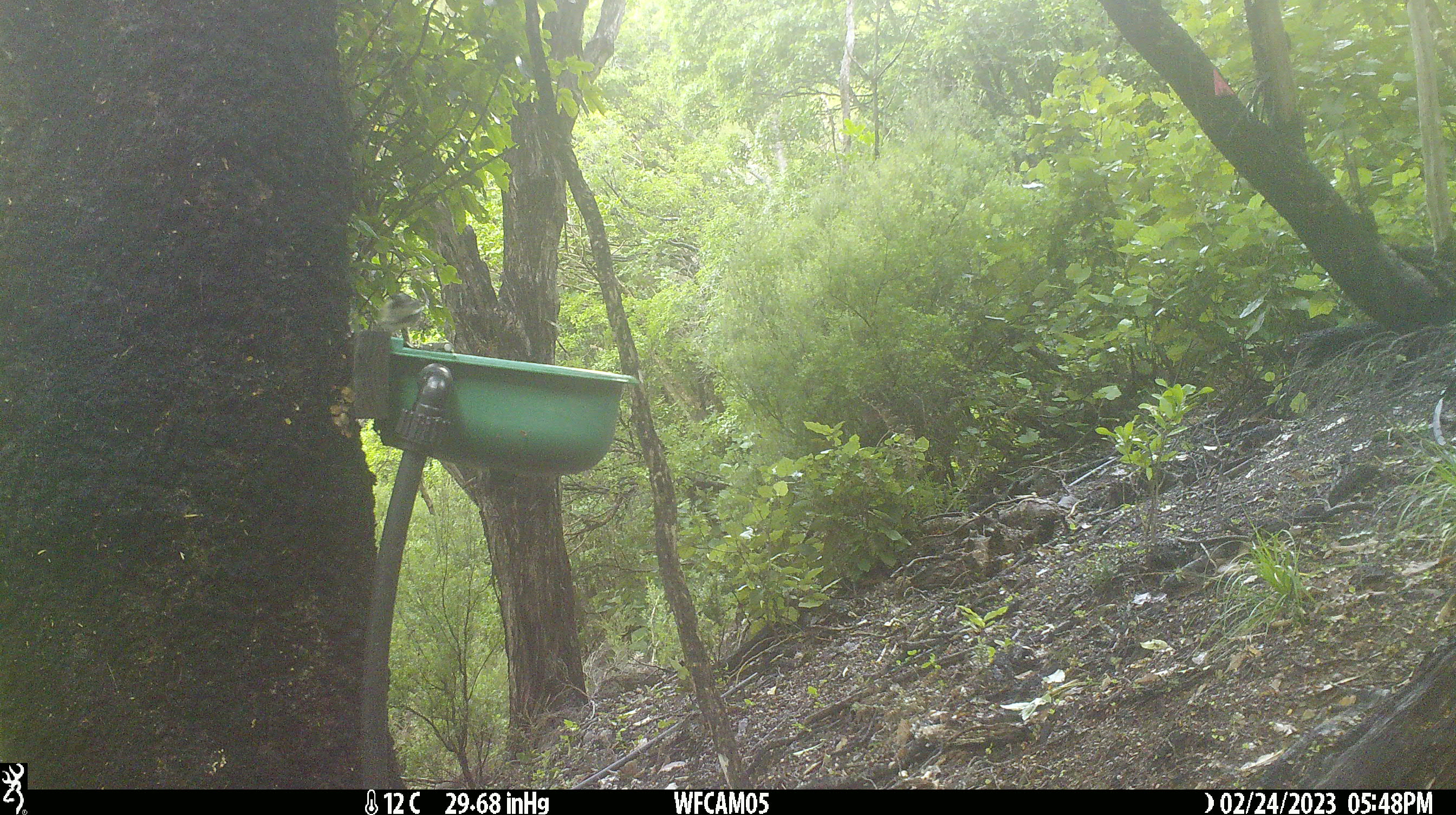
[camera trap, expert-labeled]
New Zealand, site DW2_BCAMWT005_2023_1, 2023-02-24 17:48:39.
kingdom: Animalia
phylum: Chordata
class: Aves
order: Passeriformes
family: Petroicidae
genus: Petroica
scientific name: Petroica macrocephala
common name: tomtit